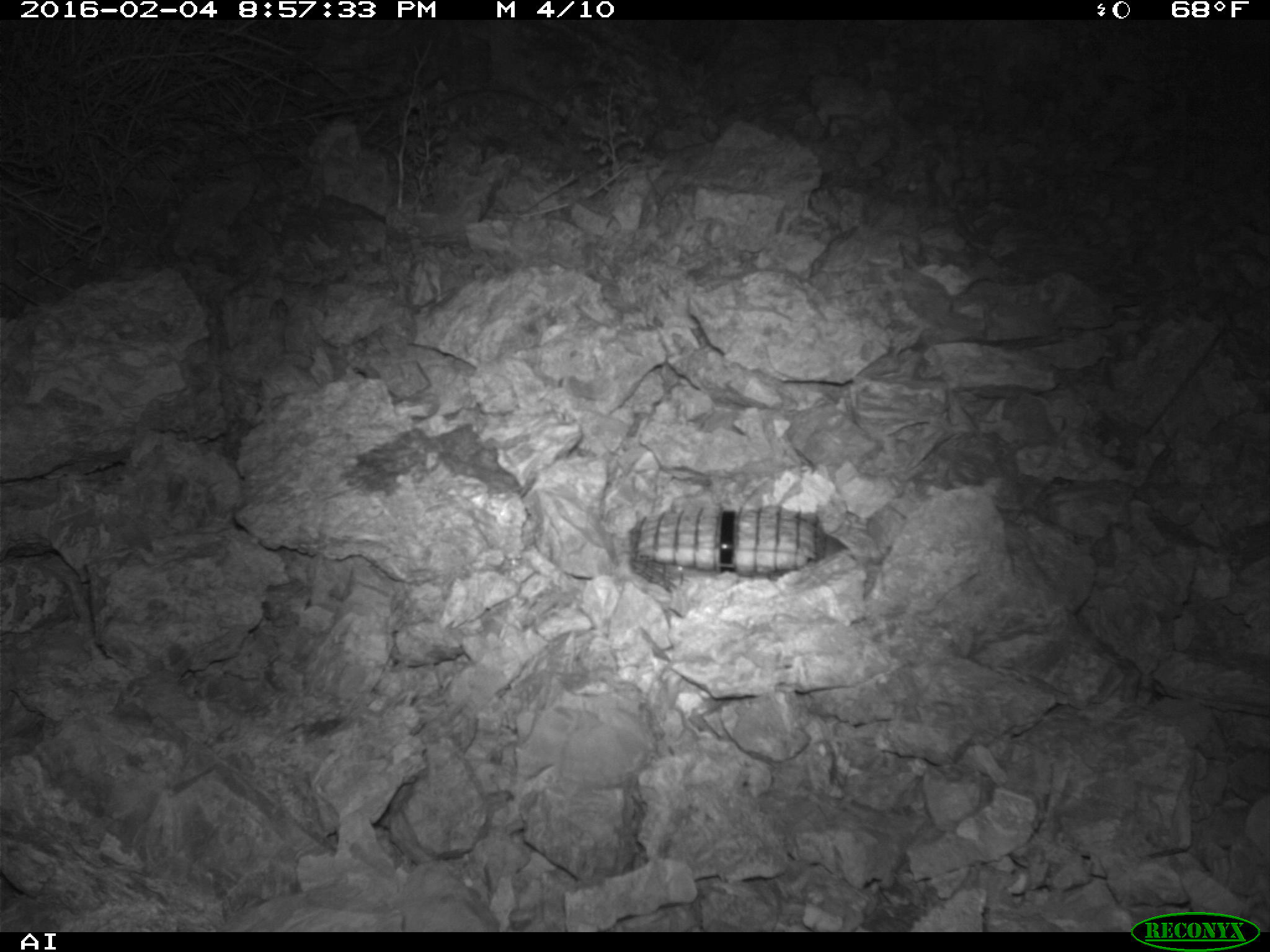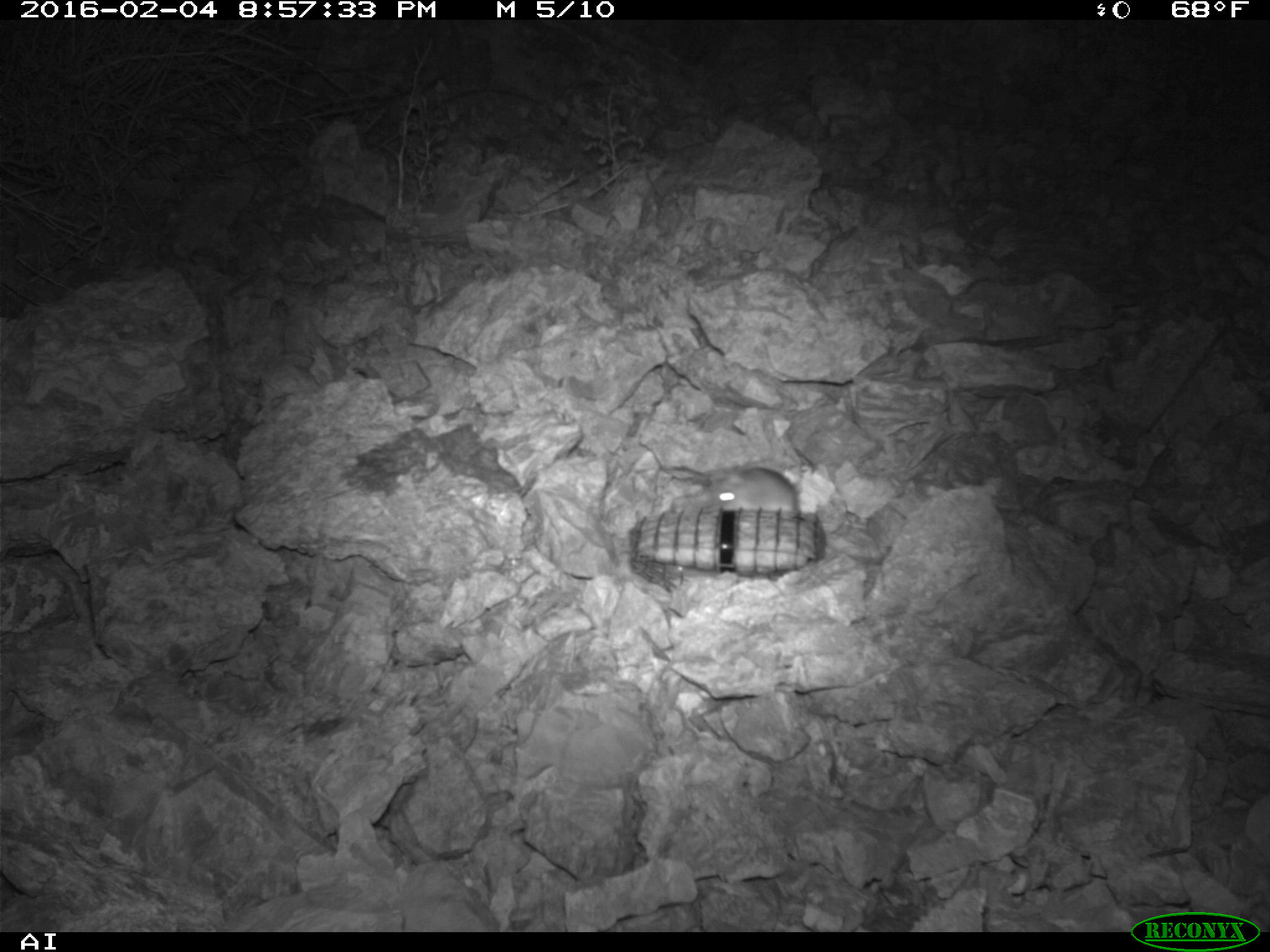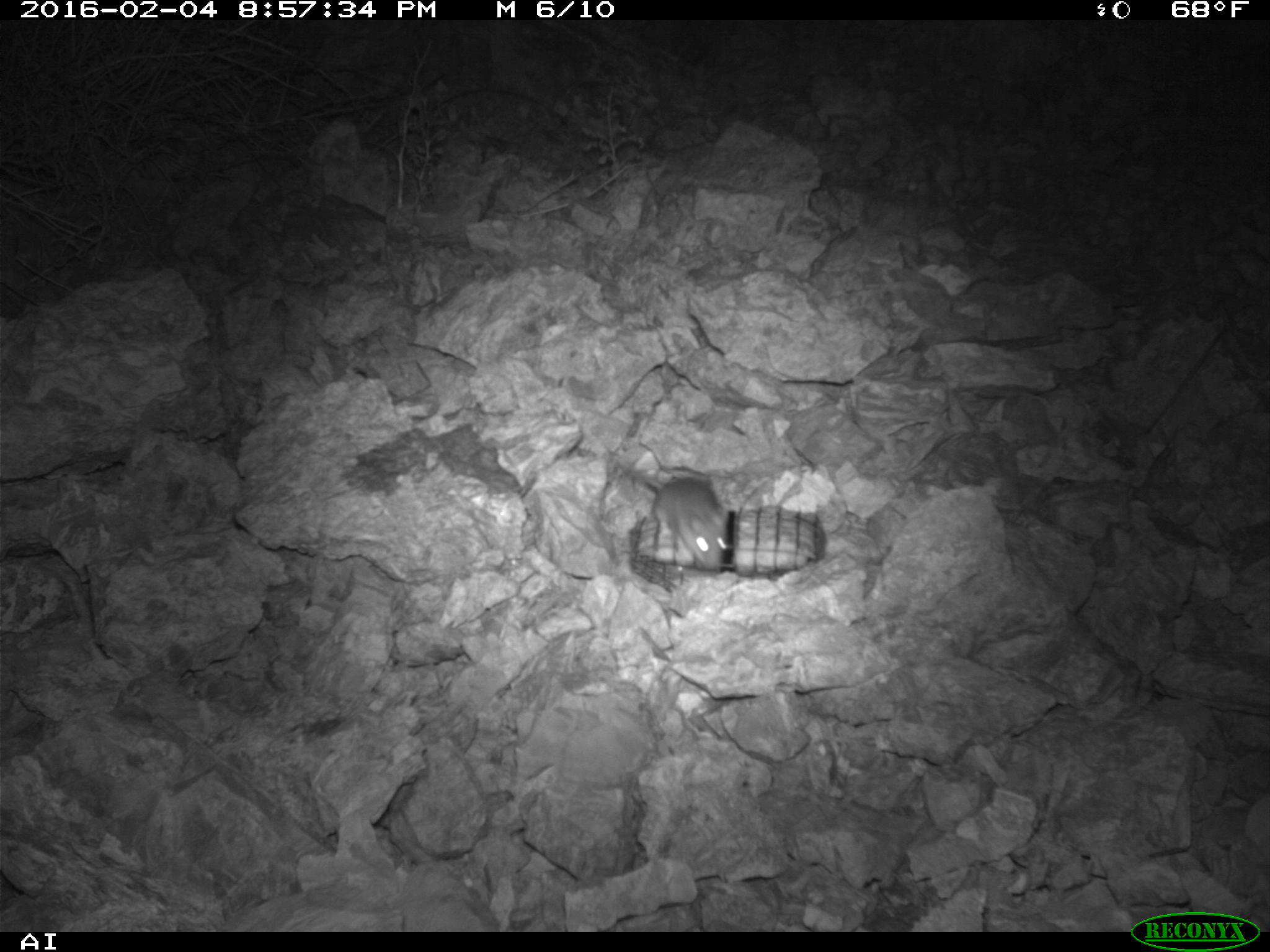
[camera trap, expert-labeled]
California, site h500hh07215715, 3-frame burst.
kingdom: Animalia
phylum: Chordata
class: Mammalia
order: Rodentia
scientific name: Rodentia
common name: rodent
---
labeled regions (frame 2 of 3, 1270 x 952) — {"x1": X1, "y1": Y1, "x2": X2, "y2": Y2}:
rodent: {"x1": 708, "y1": 466, "x2": 800, "y2": 511}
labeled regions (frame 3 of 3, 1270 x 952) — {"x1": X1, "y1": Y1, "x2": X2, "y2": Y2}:
rodent: {"x1": 622, "y1": 458, "x2": 727, "y2": 568}